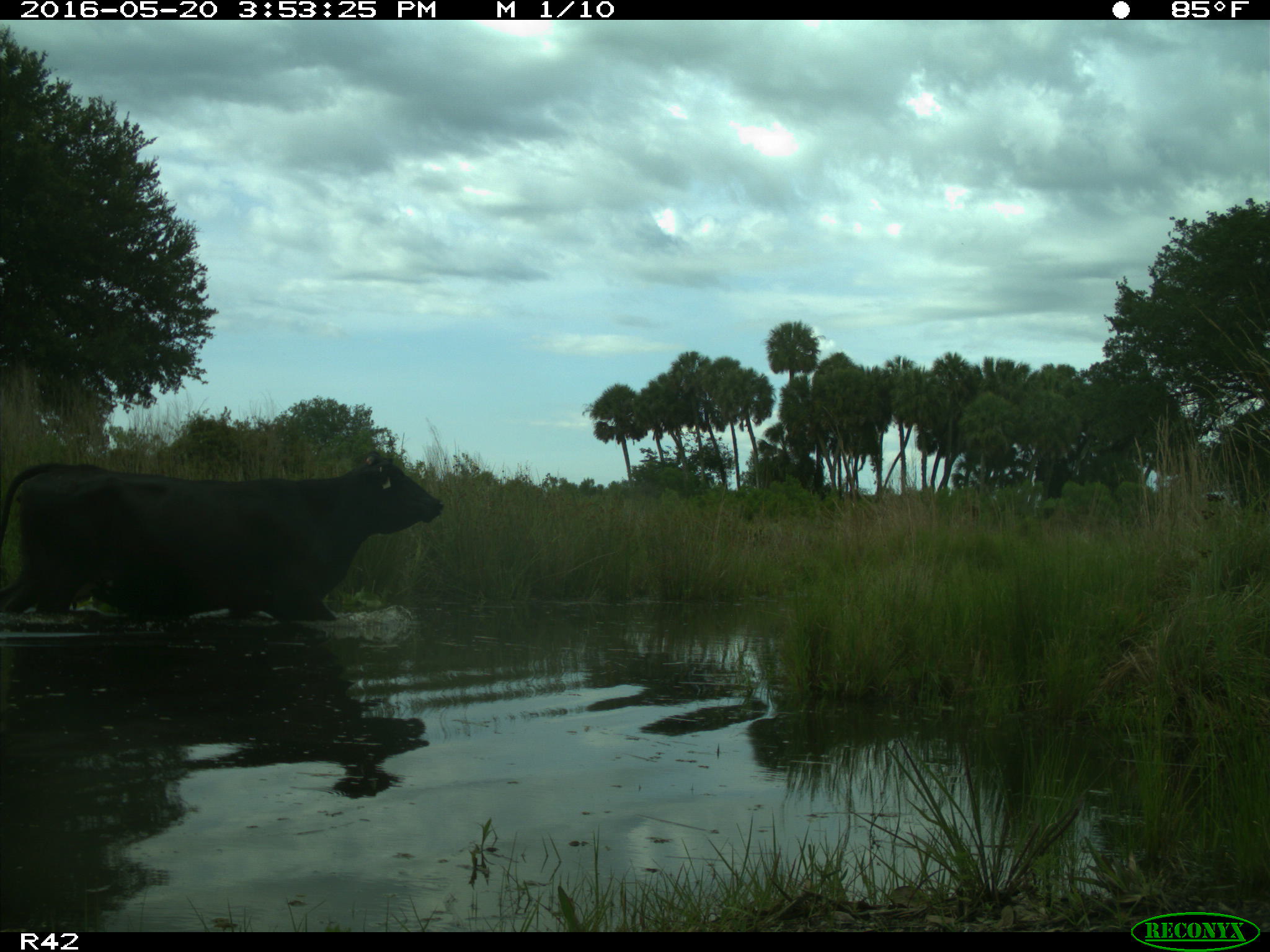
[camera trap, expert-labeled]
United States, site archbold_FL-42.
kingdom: Animalia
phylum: Chordata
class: Mammalia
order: Artiodactyla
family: Bovidae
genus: Bos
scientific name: Bos taurus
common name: domestic cow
Bos taurus (domestic cow).